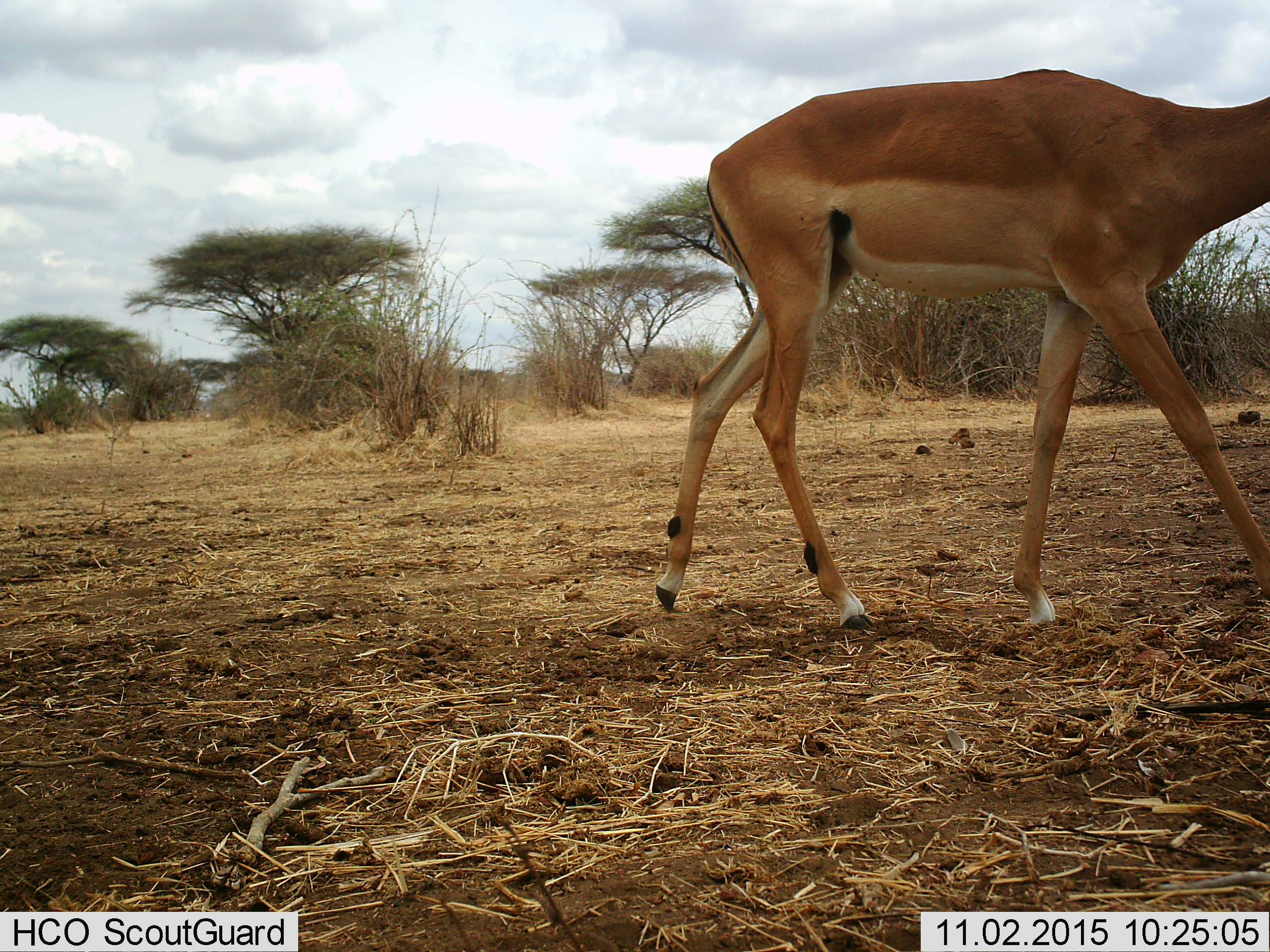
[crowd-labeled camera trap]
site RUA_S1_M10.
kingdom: Animalia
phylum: Chordata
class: Mammalia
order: Artiodactyla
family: Bovidae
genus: Aepyceros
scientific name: Aepyceros melampus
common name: impala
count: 1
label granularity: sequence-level